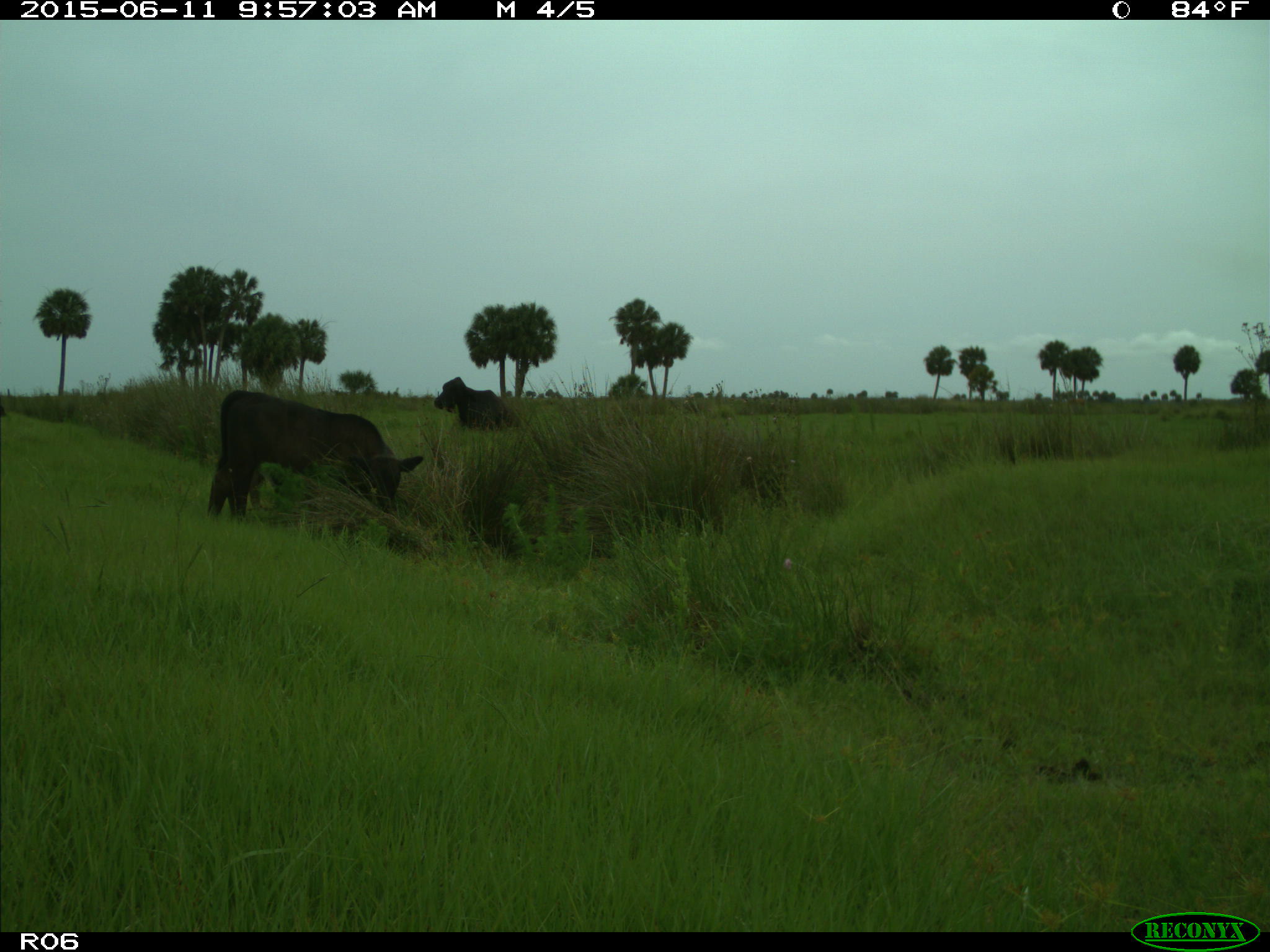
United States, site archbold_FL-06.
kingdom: Animalia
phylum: Chordata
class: Mammalia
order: Artiodactyla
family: Bovidae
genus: Bos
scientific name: Bos taurus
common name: domestic cow